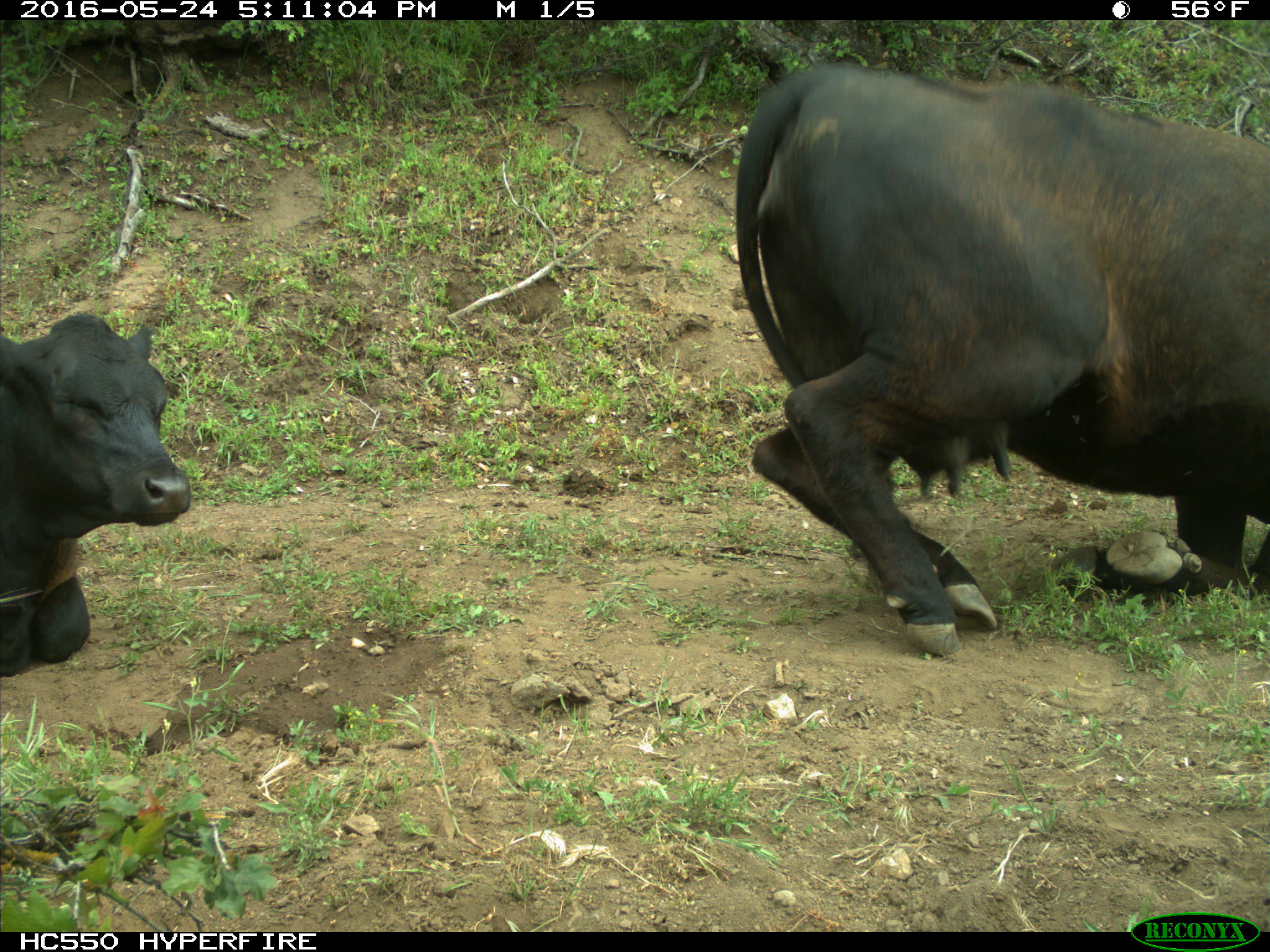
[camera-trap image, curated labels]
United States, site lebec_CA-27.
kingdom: Animalia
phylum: Chordata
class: Mammalia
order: Artiodactyla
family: Bovidae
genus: Bos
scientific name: Bos taurus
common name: domestic cow